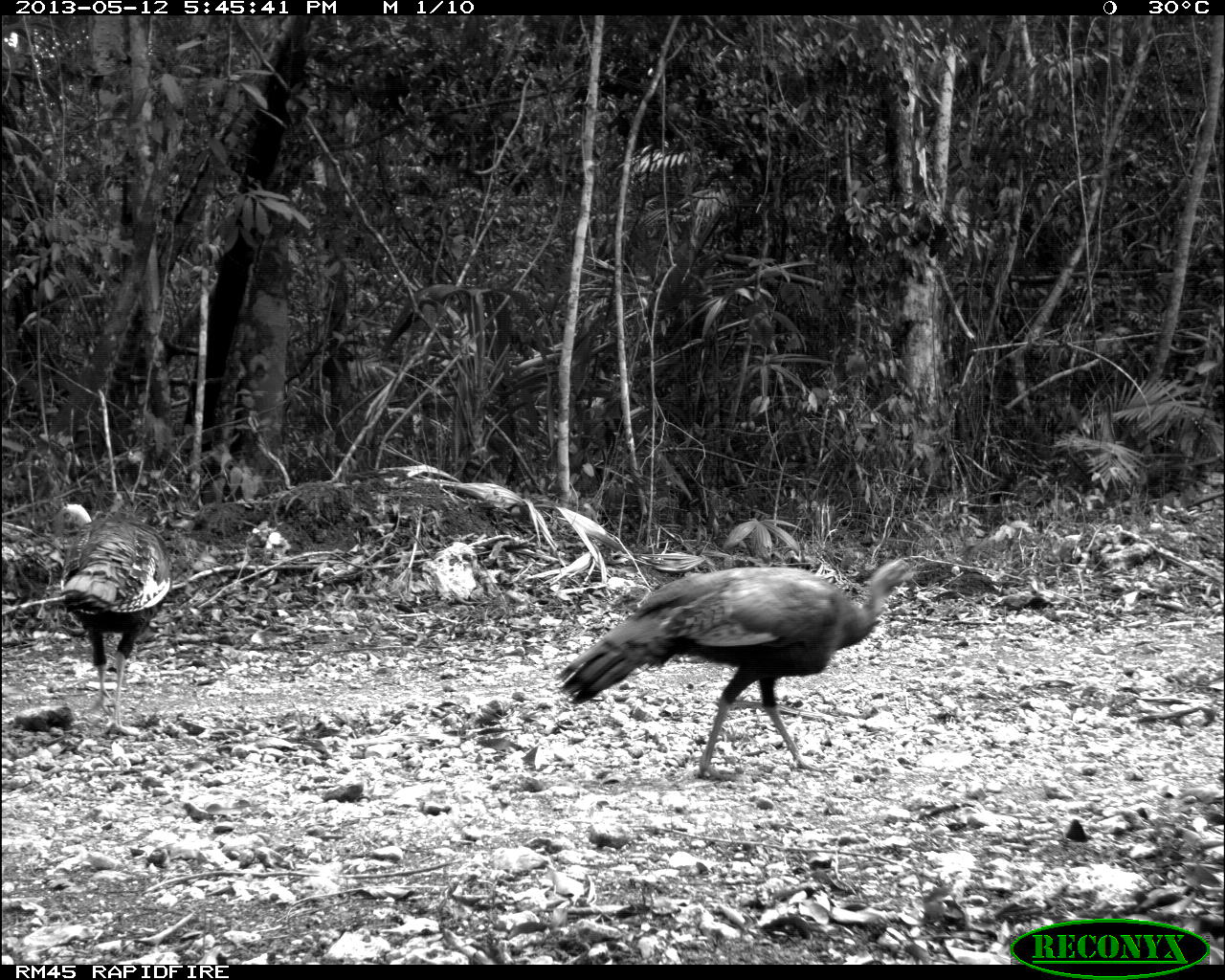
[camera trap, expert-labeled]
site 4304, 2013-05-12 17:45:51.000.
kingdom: Animalia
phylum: Chordata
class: Aves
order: Galliformes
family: Phasianidae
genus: Meleagris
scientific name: Meleagris ocellata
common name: ocellated turkey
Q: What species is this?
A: Meleagris ocellata (ocellated turkey).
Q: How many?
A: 3.